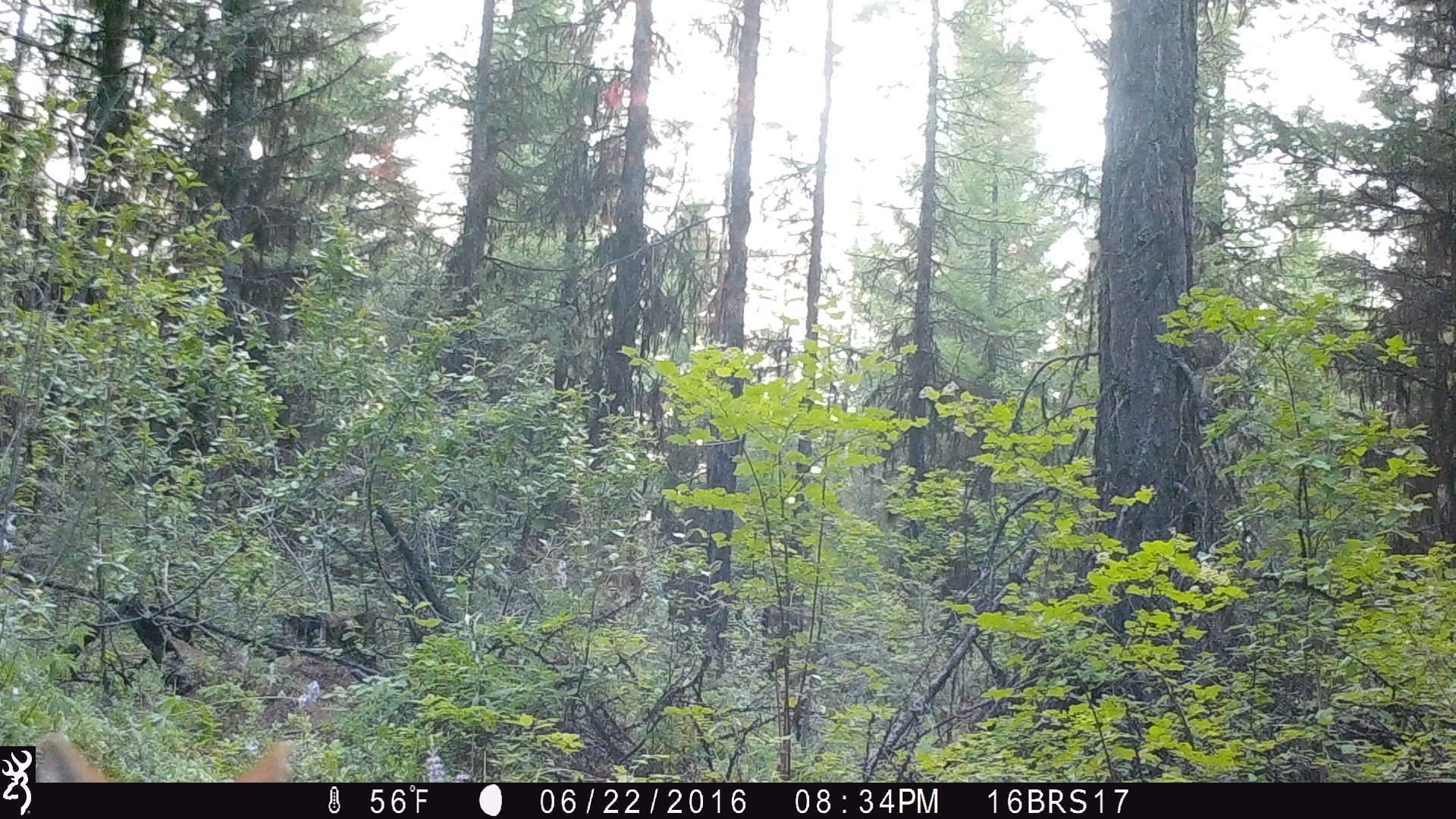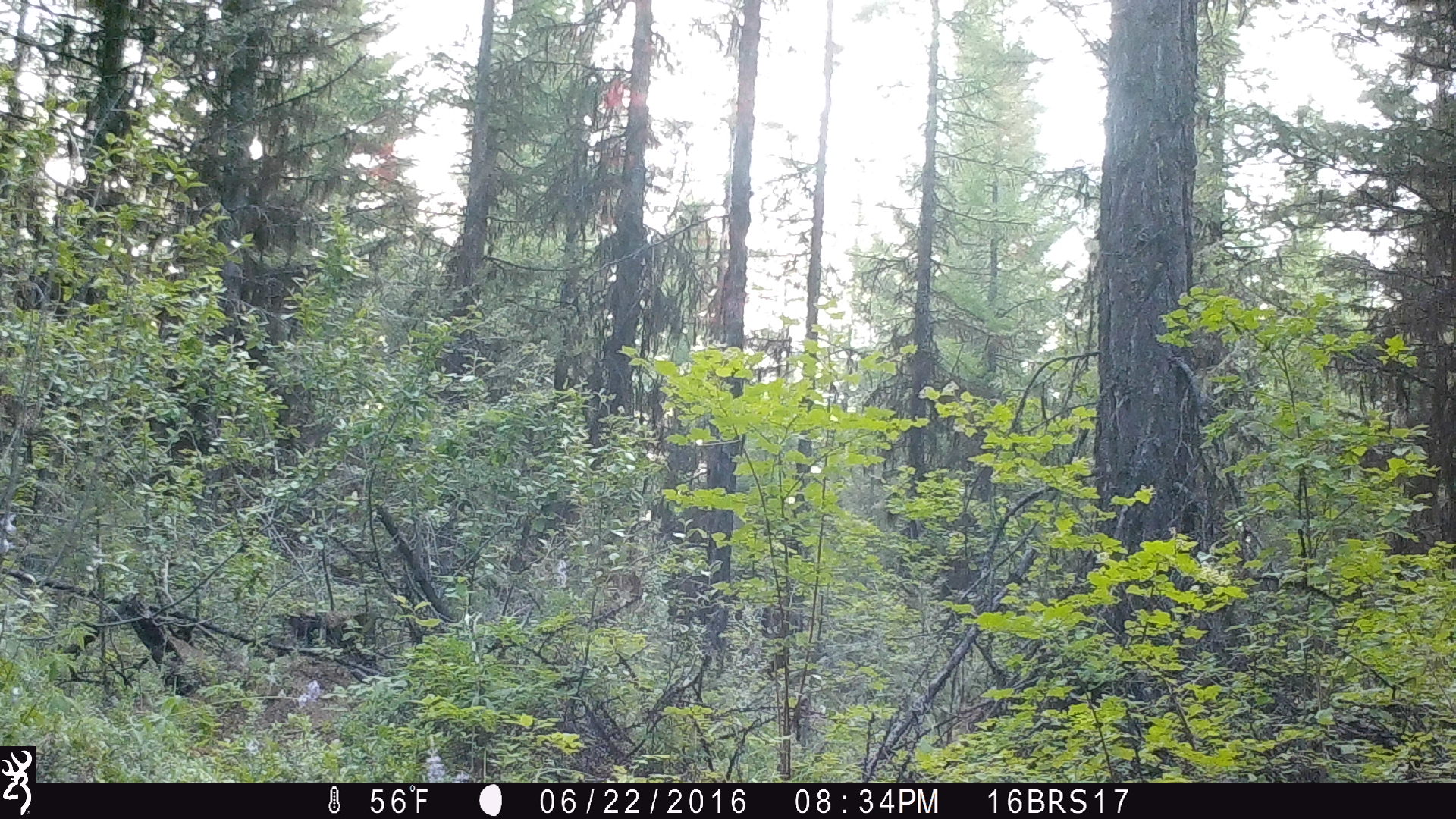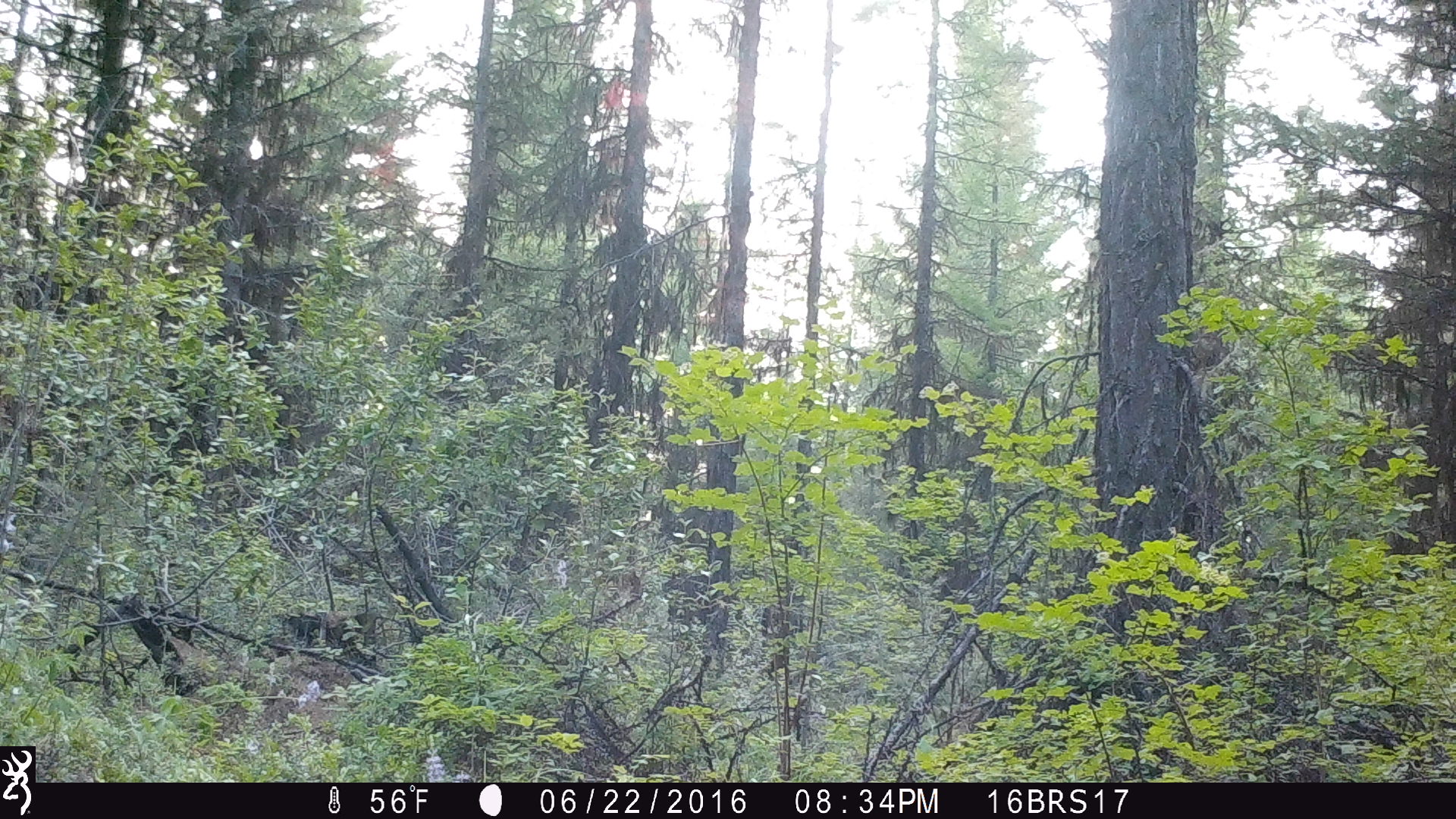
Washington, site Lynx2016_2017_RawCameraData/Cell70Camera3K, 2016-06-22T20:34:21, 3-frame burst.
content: unidentified animal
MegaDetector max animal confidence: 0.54